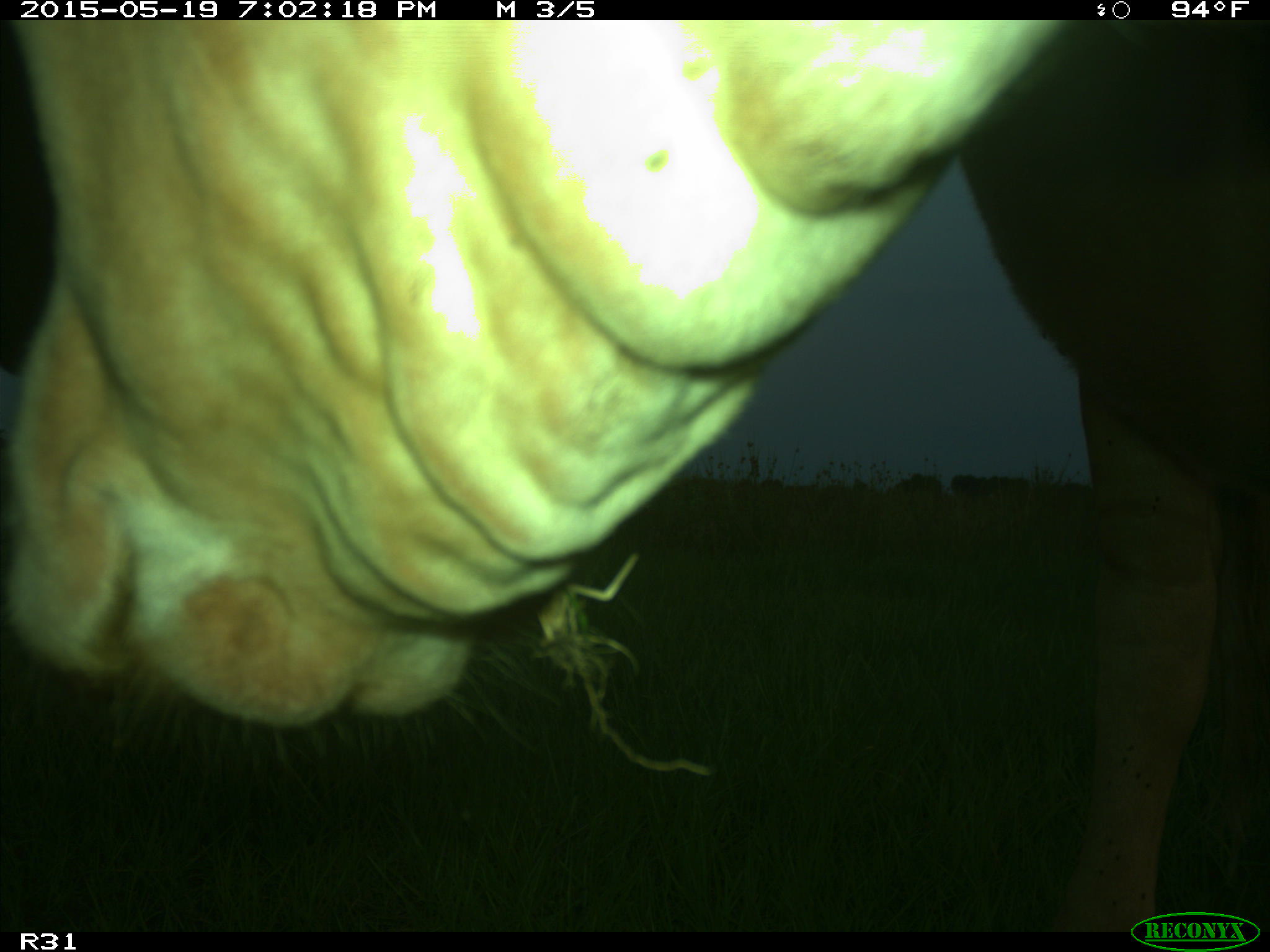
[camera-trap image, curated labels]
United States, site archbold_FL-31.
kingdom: Animalia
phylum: Chordata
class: Mammalia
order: Artiodactyla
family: Bovidae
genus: Bos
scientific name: Bos taurus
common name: domestic cow